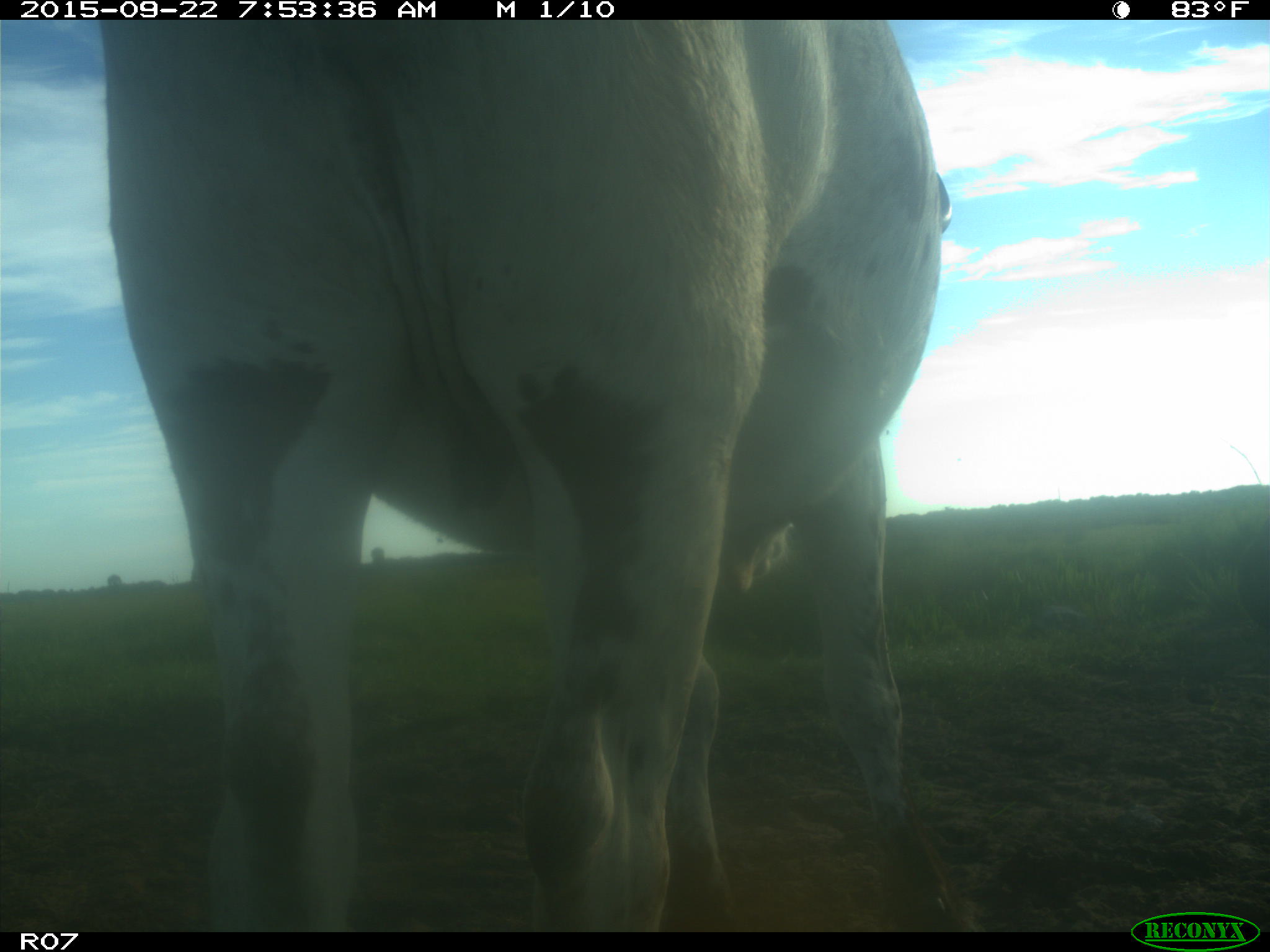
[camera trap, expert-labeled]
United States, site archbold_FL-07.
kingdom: Animalia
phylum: Chordata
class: Mammalia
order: Artiodactyla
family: Bovidae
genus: Bos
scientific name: Bos taurus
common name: domestic cow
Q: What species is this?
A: Bos taurus (domestic cow).